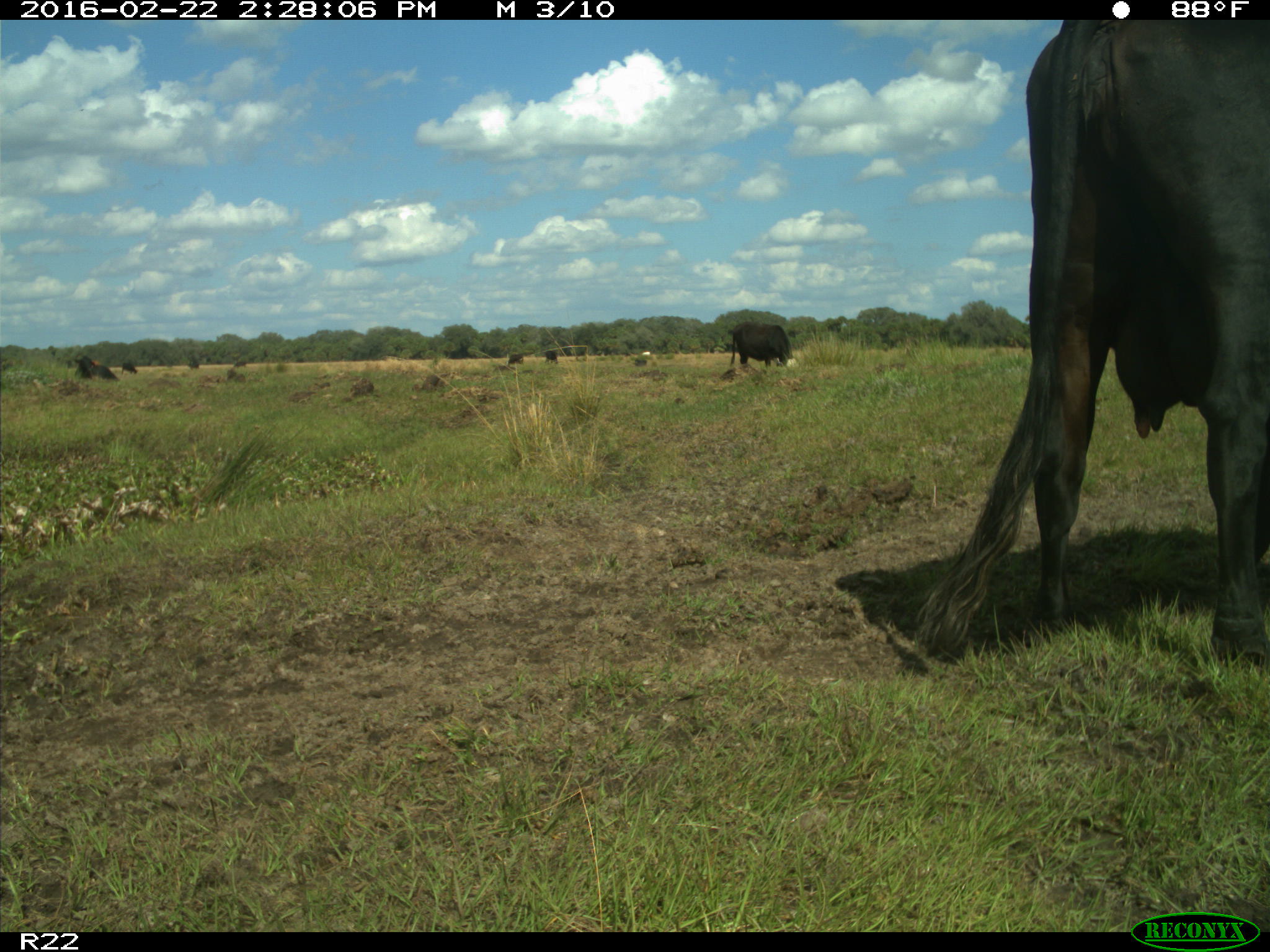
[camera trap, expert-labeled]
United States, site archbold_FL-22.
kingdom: Animalia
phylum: Chordata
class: Mammalia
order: Artiodactyla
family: Bovidae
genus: Bos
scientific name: Bos taurus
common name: domestic cow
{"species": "Bos taurus (domestic cow)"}